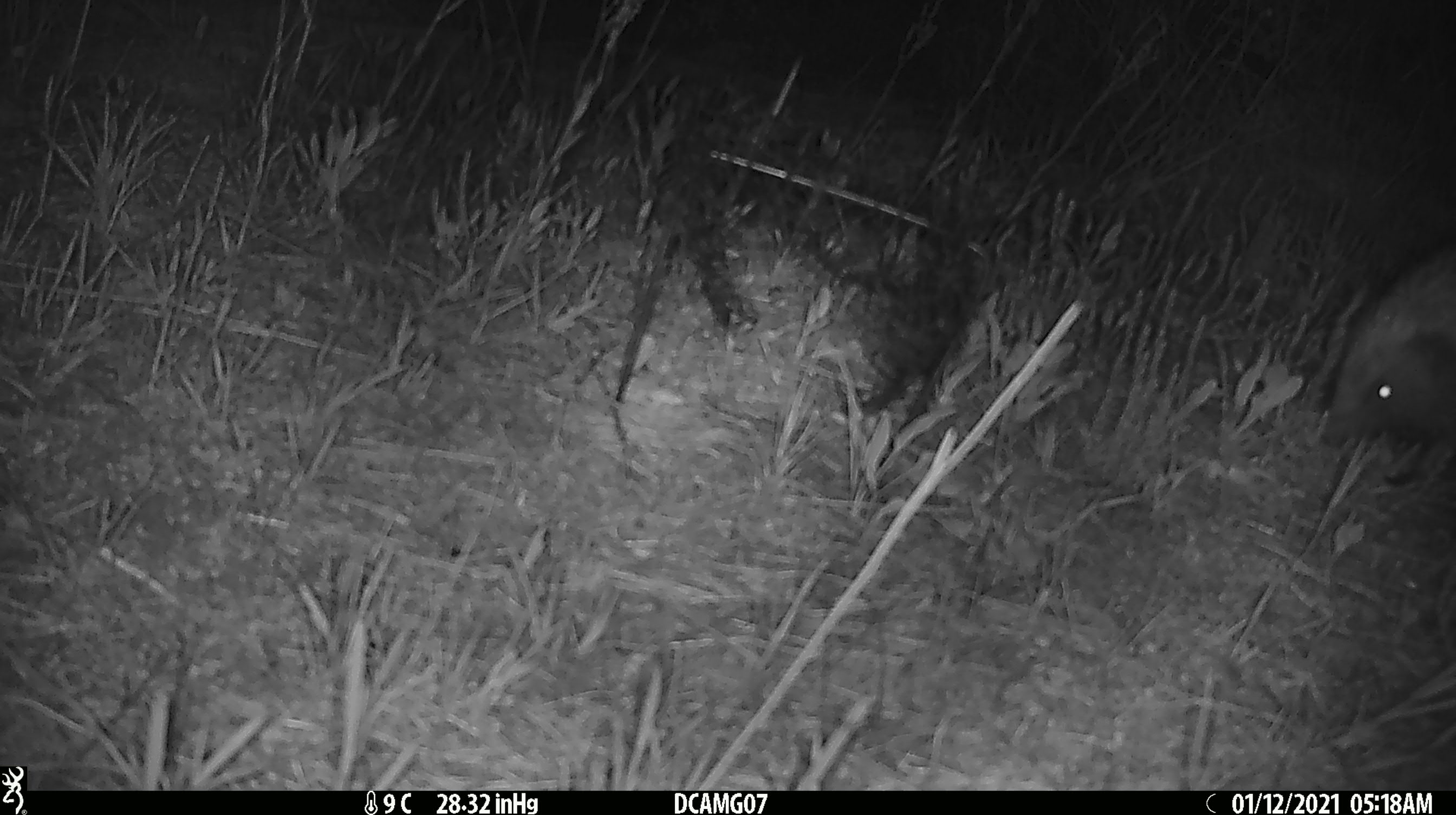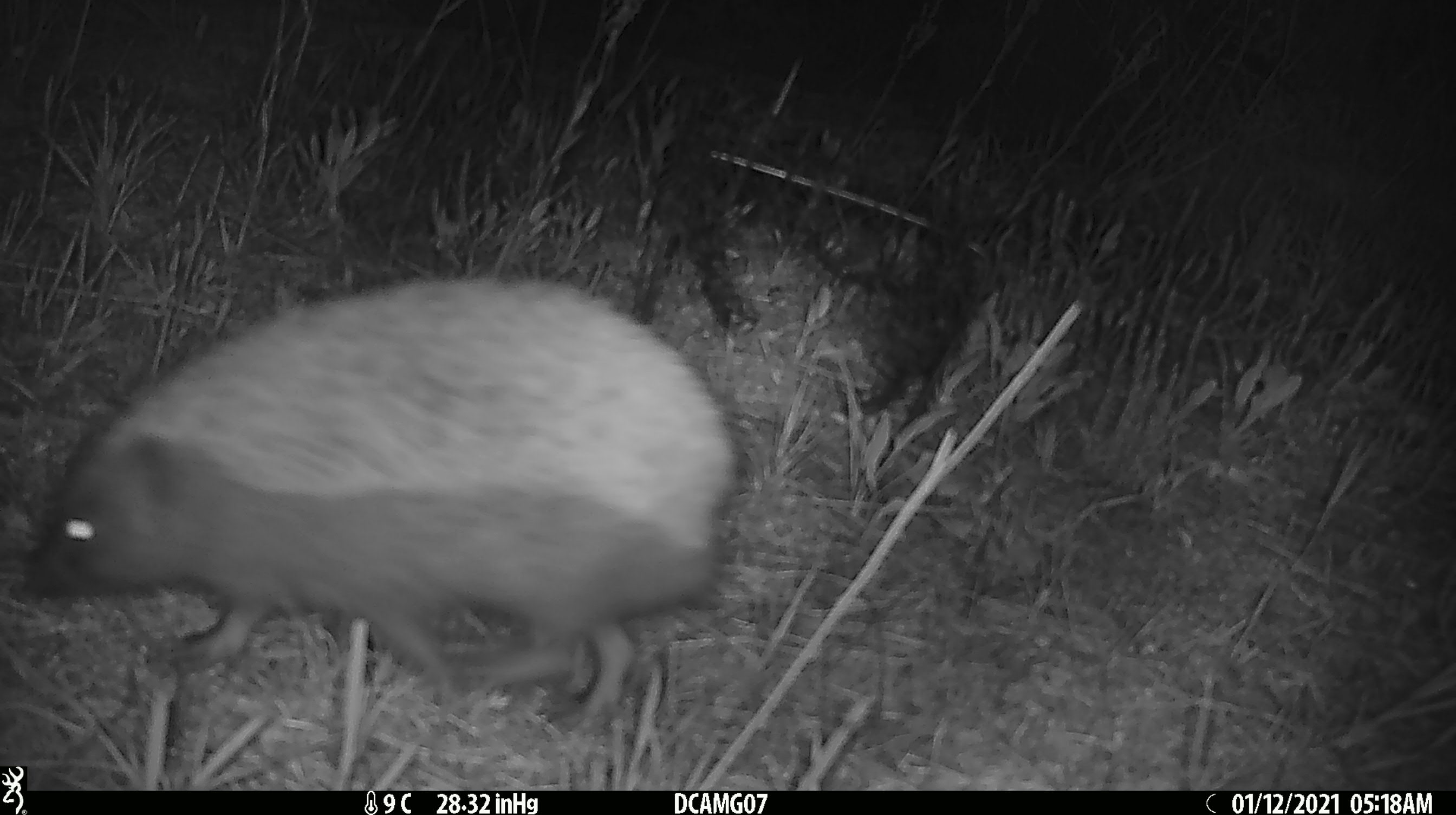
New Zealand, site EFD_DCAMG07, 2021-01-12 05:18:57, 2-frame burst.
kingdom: Animalia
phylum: Chordata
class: Mammalia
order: Eulipotyphla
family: Erinaceidae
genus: Erinaceus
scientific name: Erinaceus europaeus europaeus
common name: european hedgehog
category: hedgehog